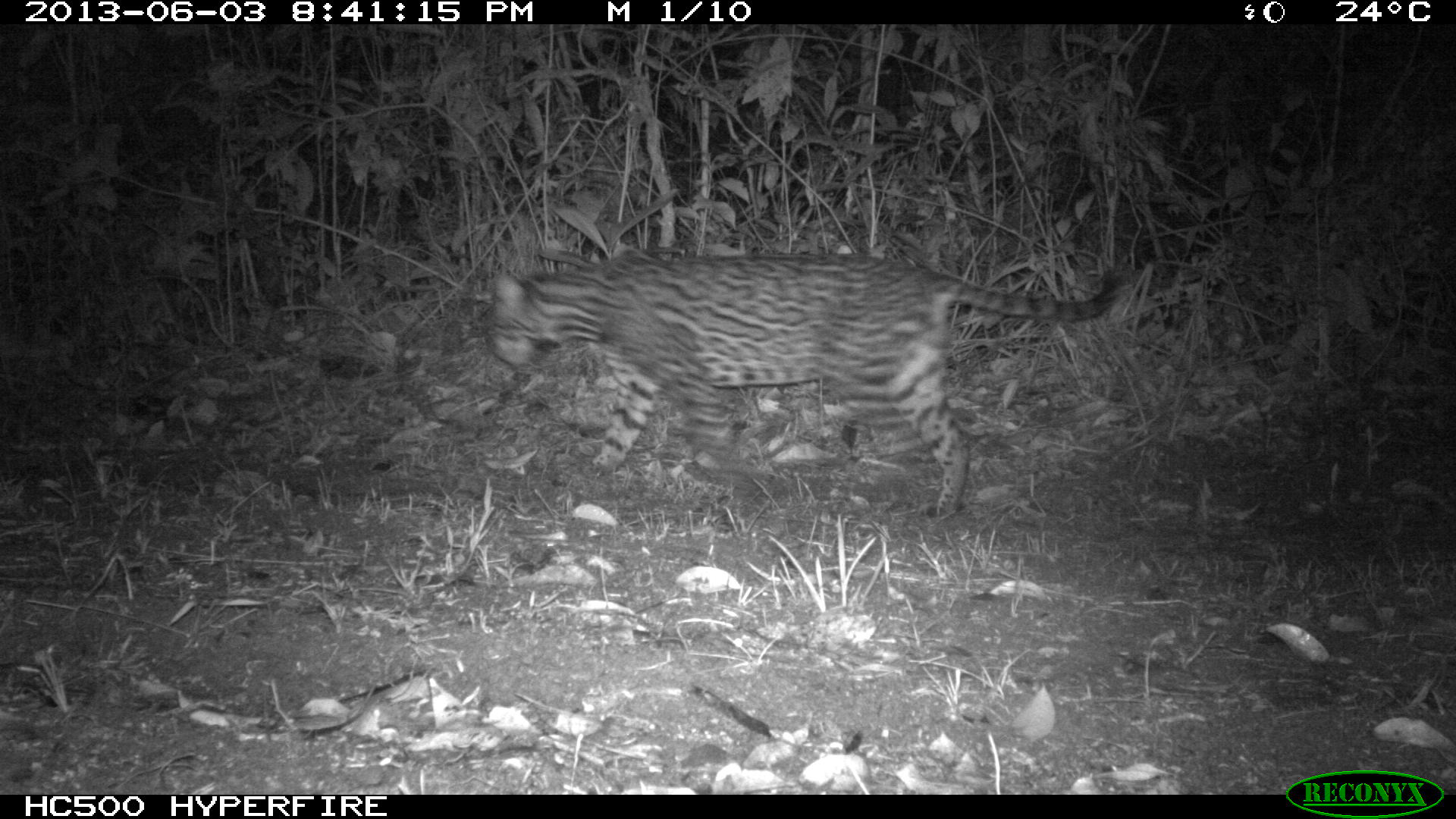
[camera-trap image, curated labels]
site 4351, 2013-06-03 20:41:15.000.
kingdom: Animalia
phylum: Chordata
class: Mammalia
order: Carnivora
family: Felidae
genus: Leopardus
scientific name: Leopardus pardalis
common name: ocelot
Leopardus pardalis (ocelot), count 1, sex male.